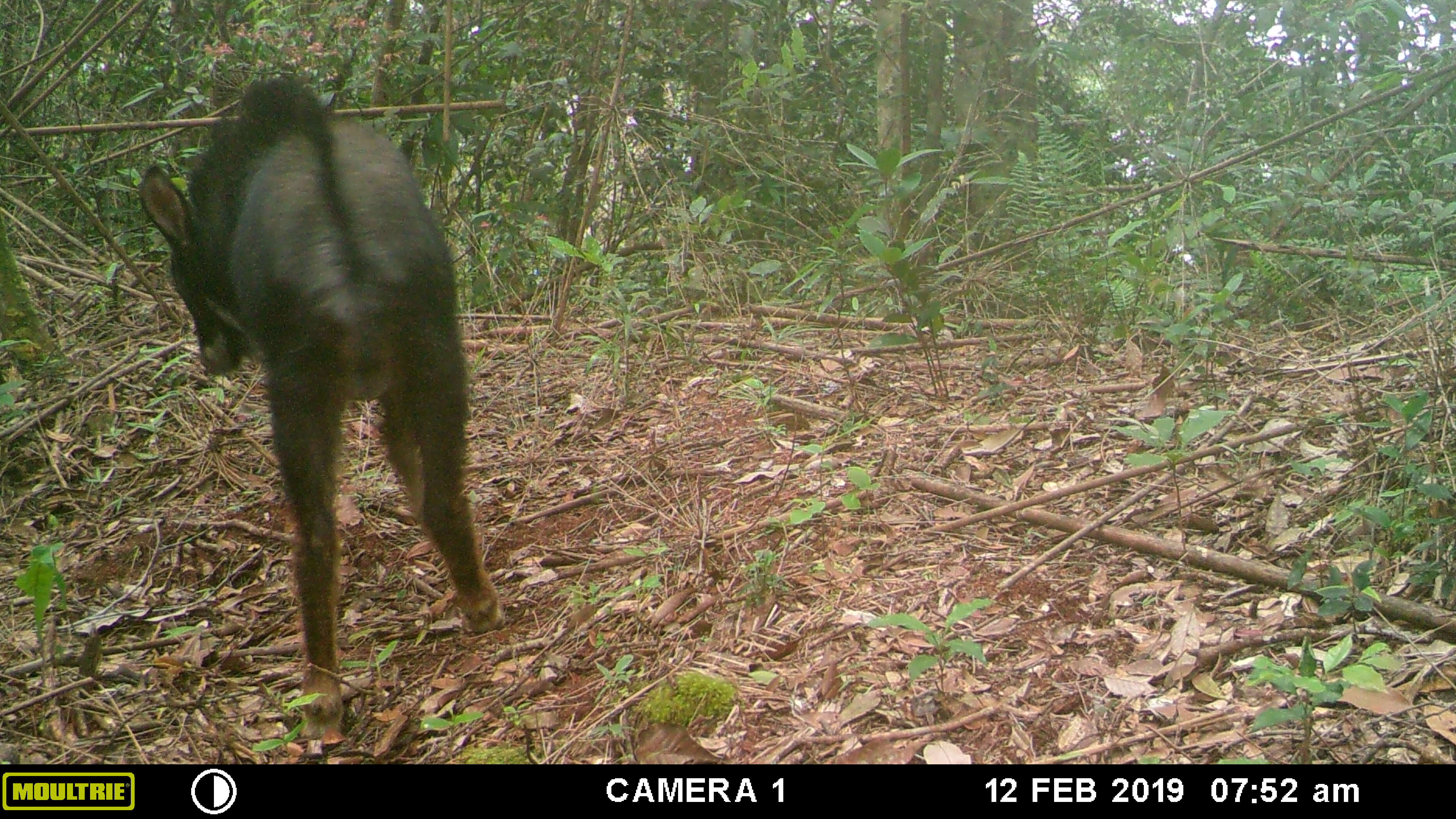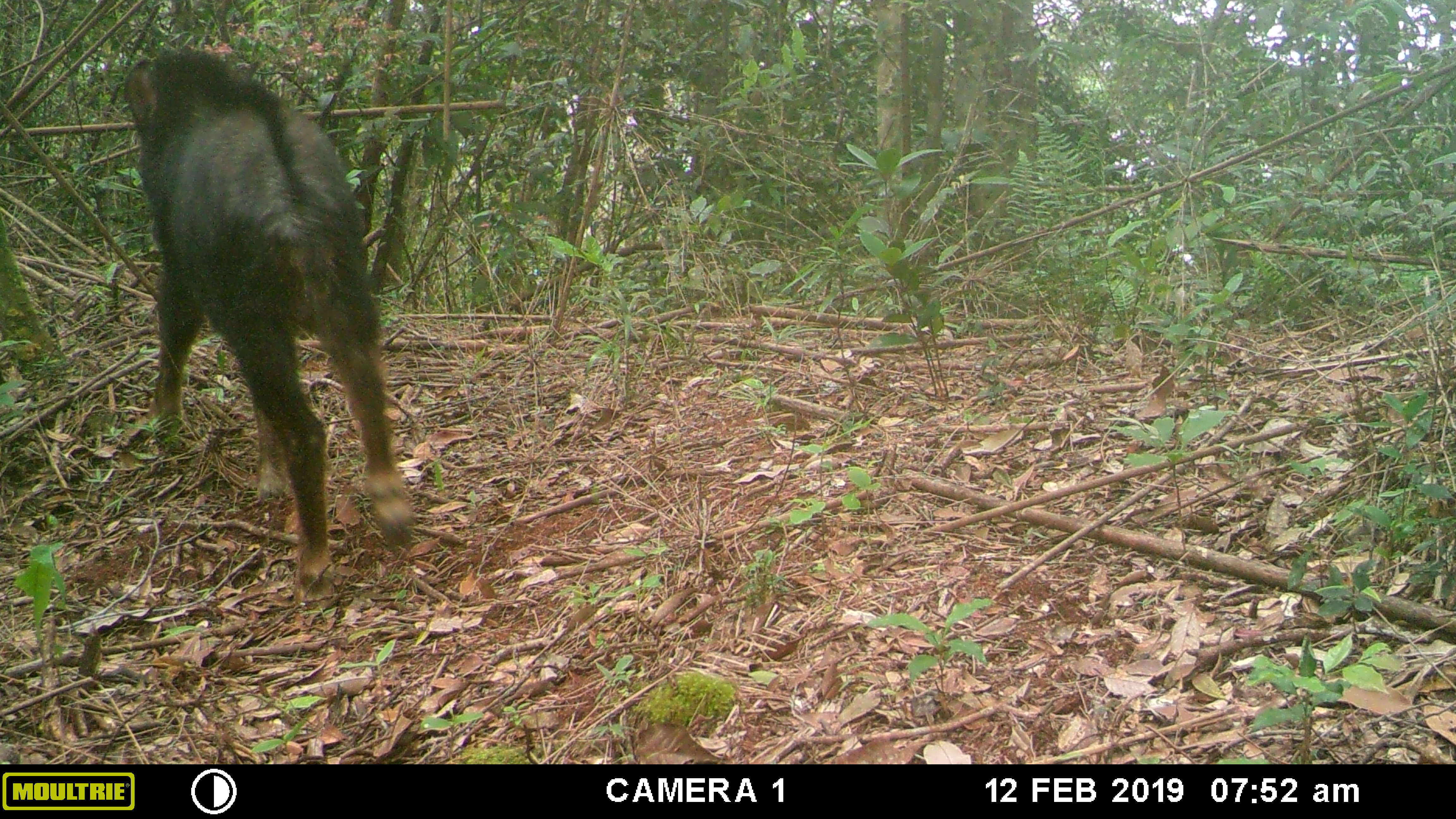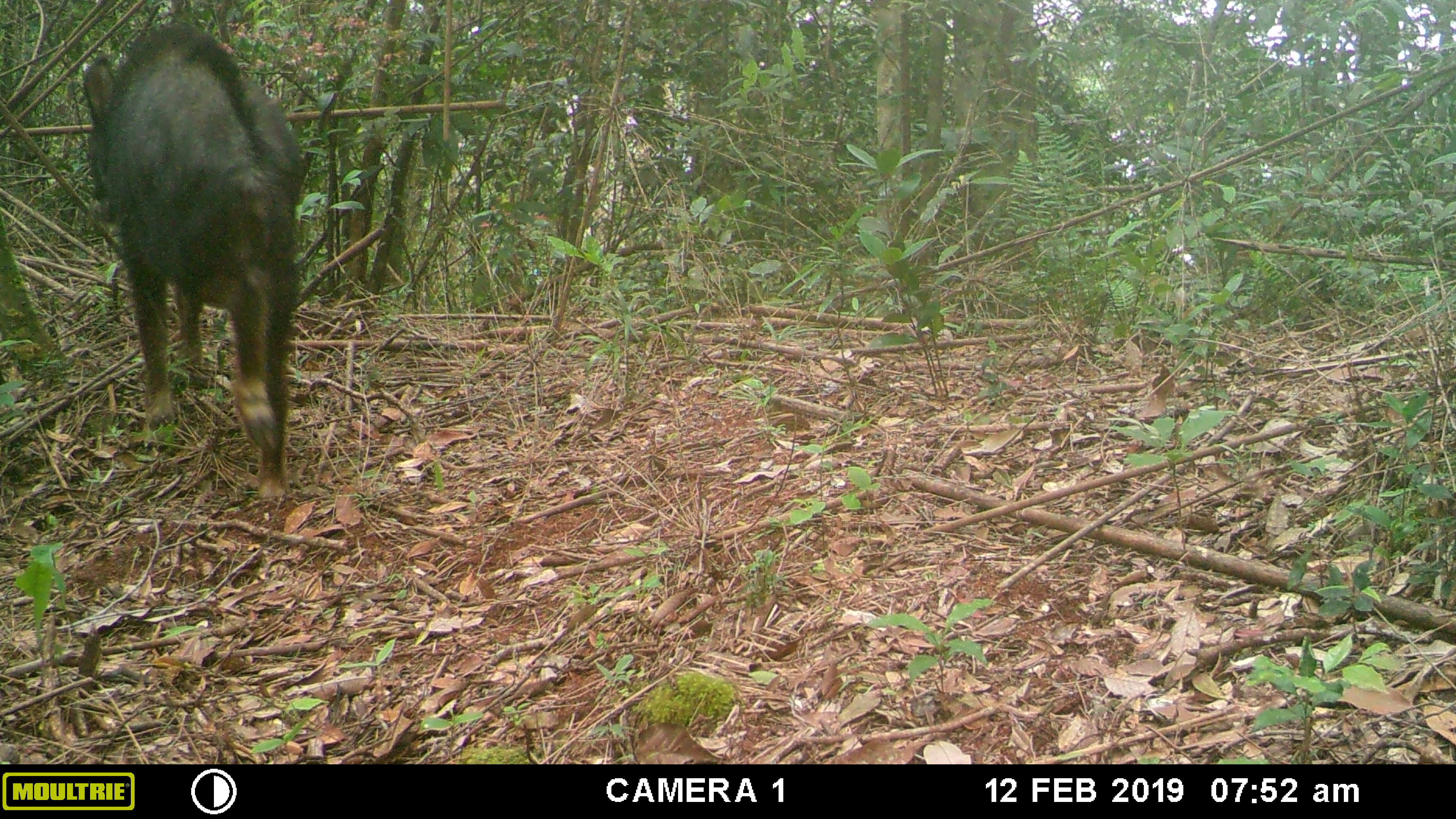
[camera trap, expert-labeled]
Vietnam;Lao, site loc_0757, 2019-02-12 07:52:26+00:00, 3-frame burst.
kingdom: Animalia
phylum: Chordata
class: Mammalia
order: Artiodactyla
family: Bovidae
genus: Capricornis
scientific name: Capricornis sumatraensis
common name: chinese serow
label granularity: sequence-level